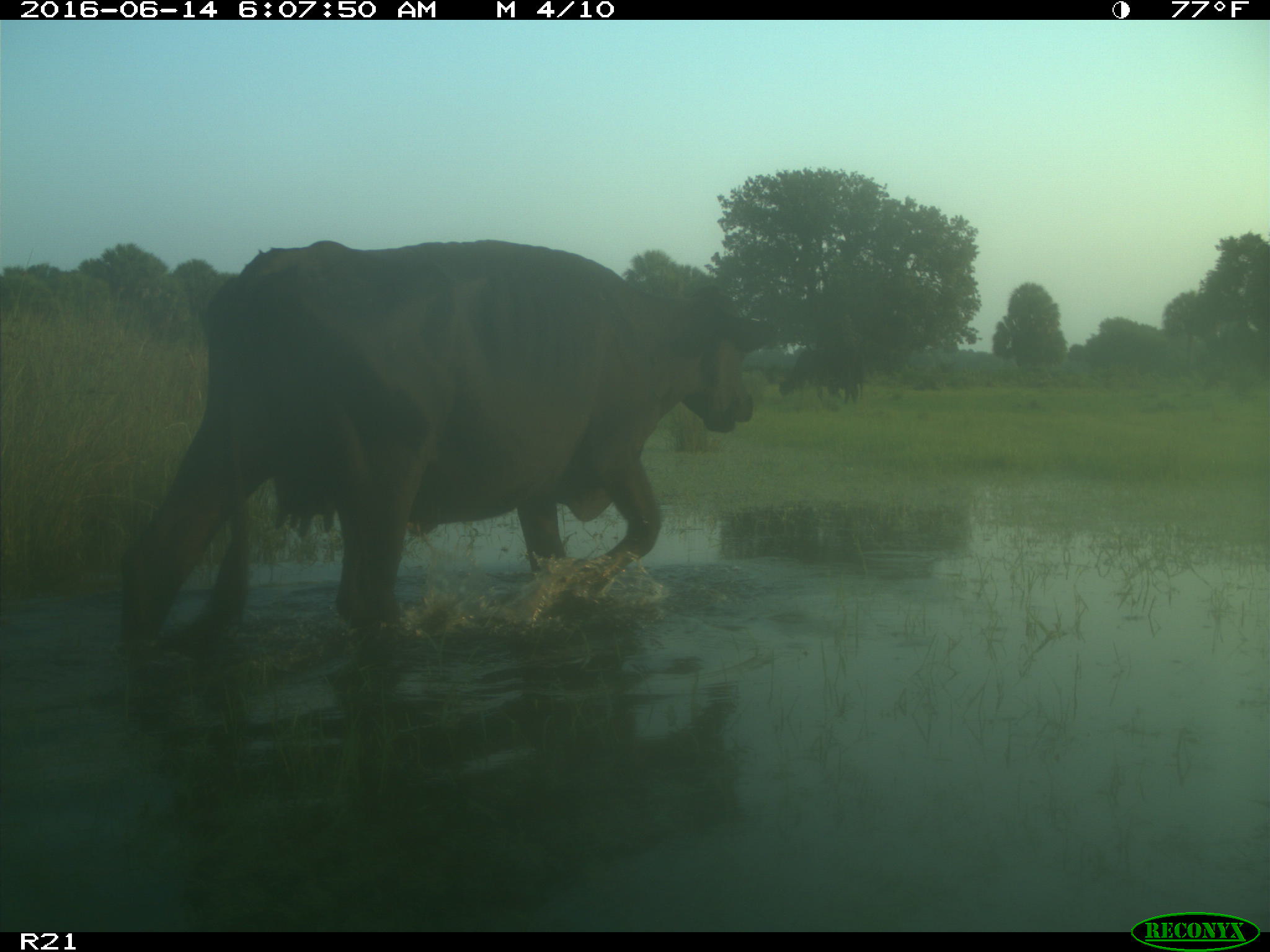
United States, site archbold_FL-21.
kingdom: Animalia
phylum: Chordata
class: Mammalia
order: Artiodactyla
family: Bovidae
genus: Bos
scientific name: Bos taurus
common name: domestic cow